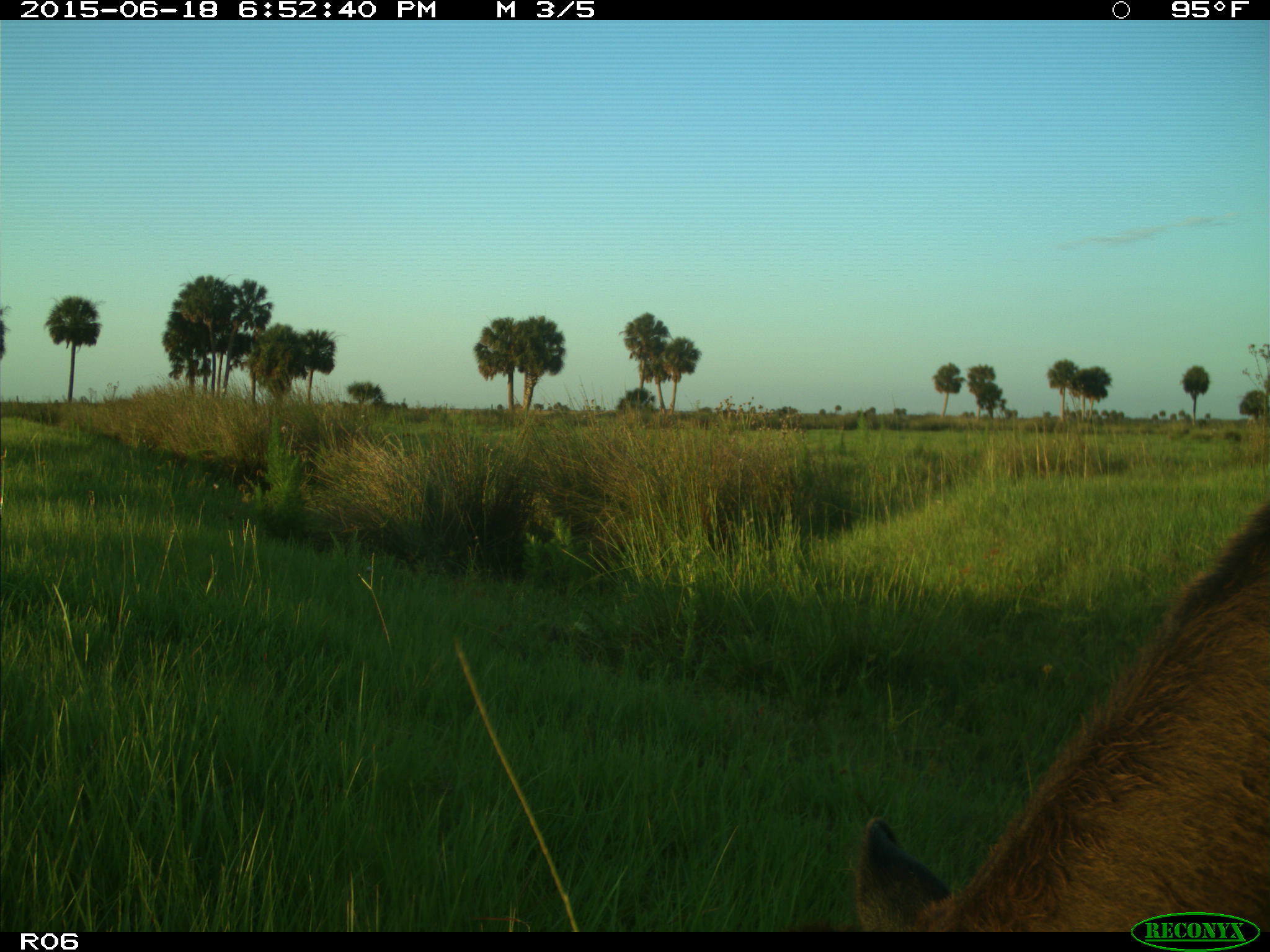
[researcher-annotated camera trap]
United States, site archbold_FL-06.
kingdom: Animalia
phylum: Chordata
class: Mammalia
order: Artiodactyla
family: Bovidae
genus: Bos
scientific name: Bos taurus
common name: domestic cow